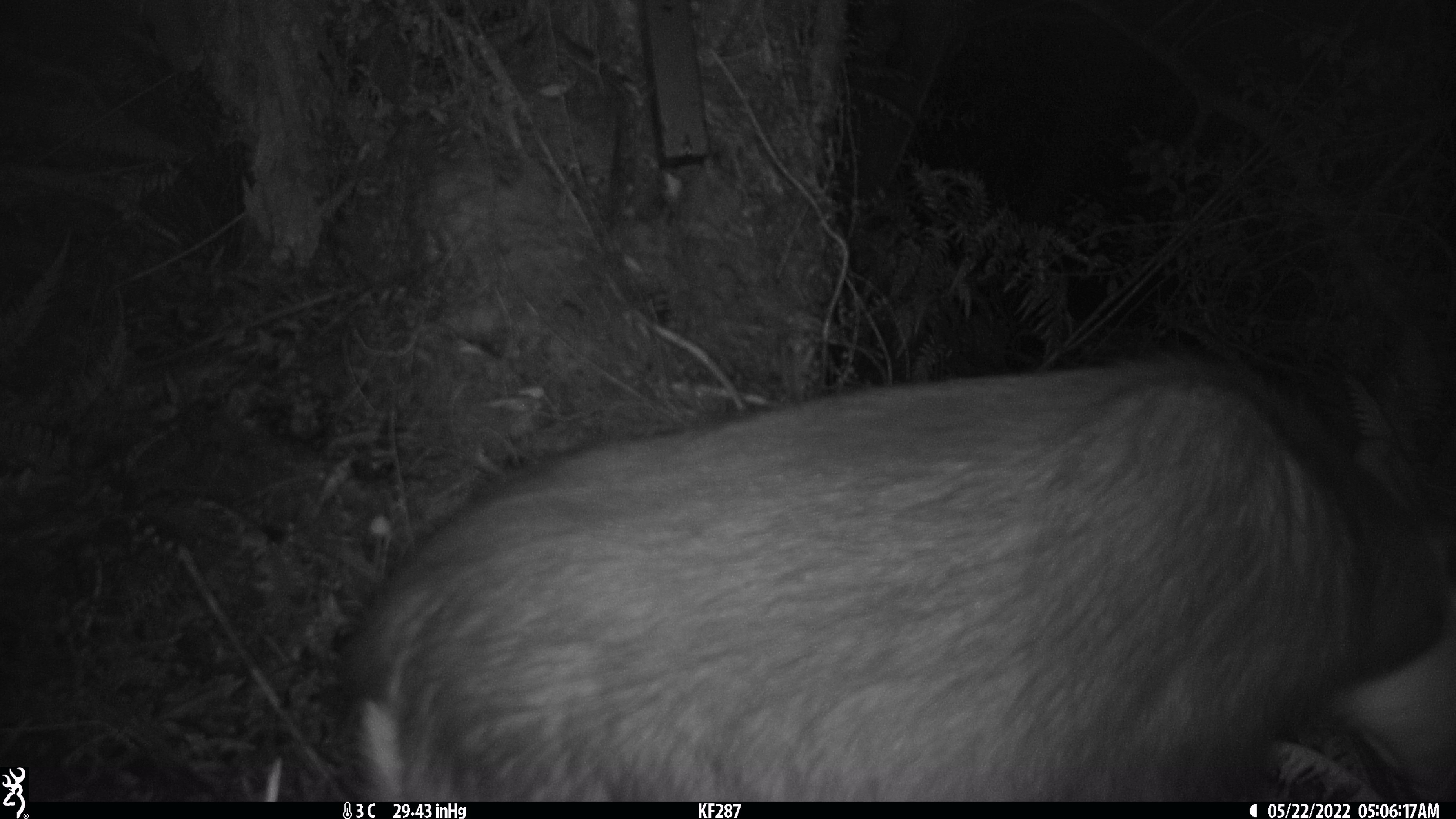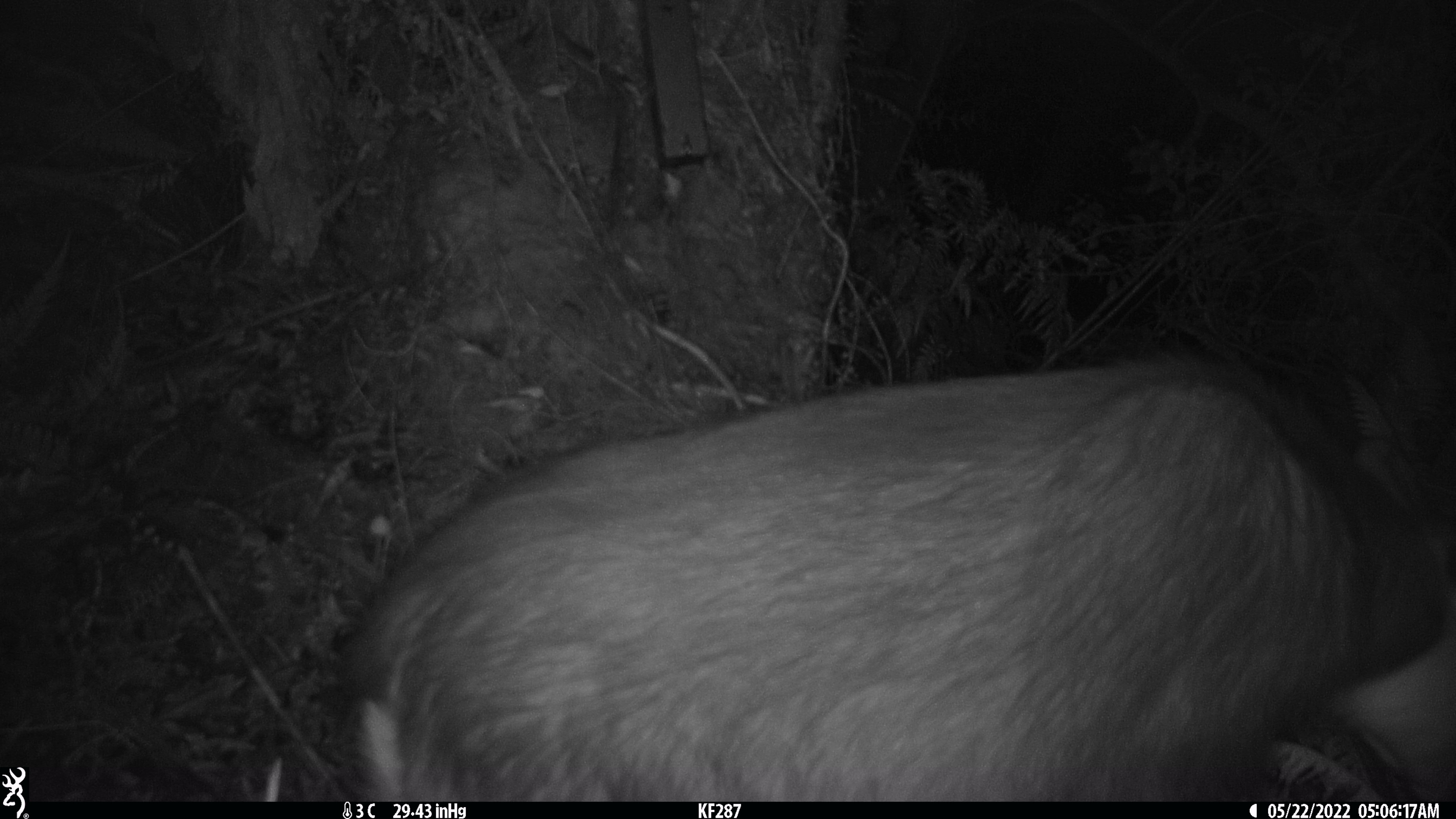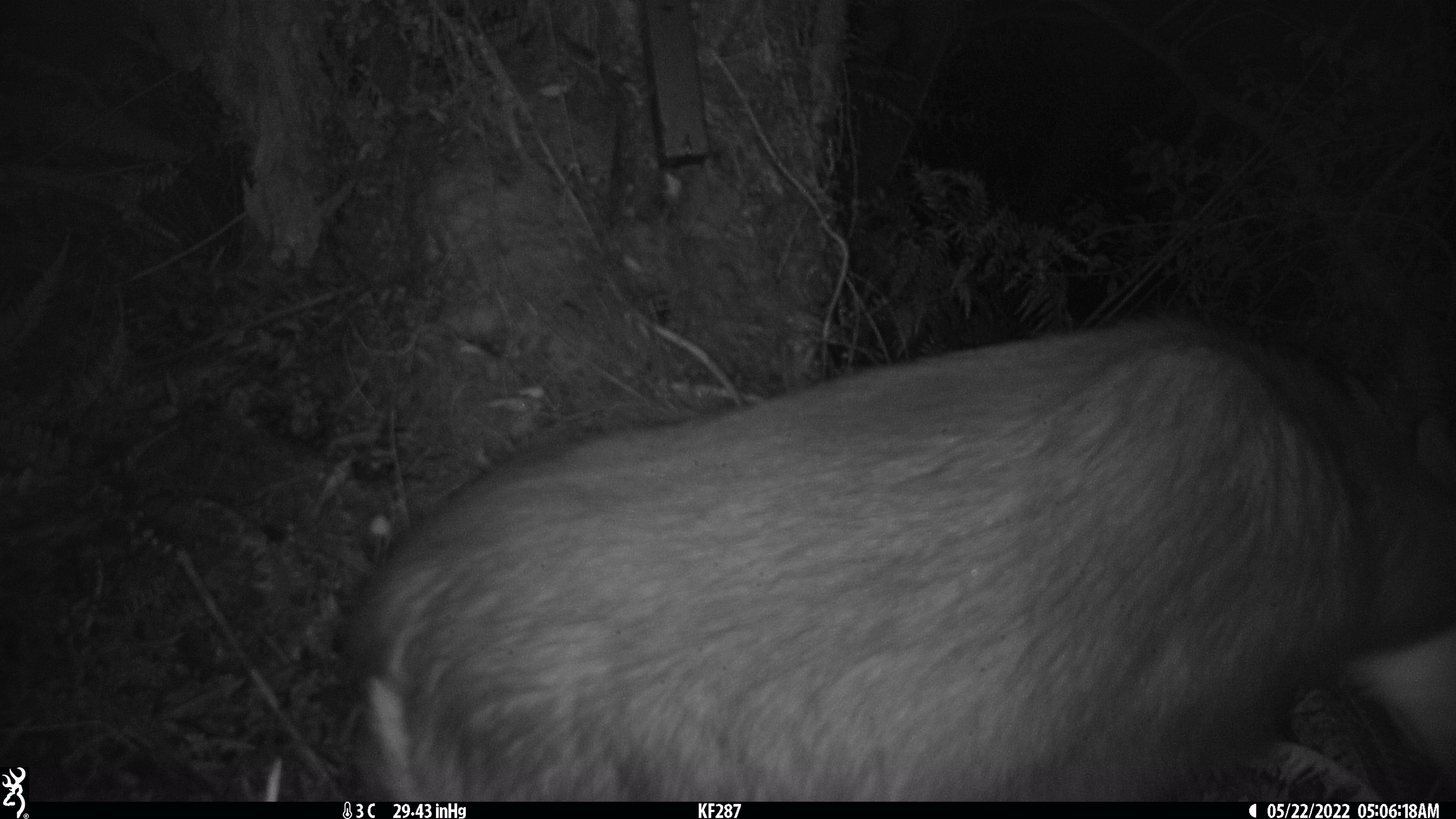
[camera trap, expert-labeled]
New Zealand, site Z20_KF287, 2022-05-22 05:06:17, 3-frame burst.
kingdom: Animalia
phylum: Chordata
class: Mammalia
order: Artiodactyla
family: Bovidae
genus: Rupicapra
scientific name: Rupicapra rupicapra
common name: alpine chamois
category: chamois